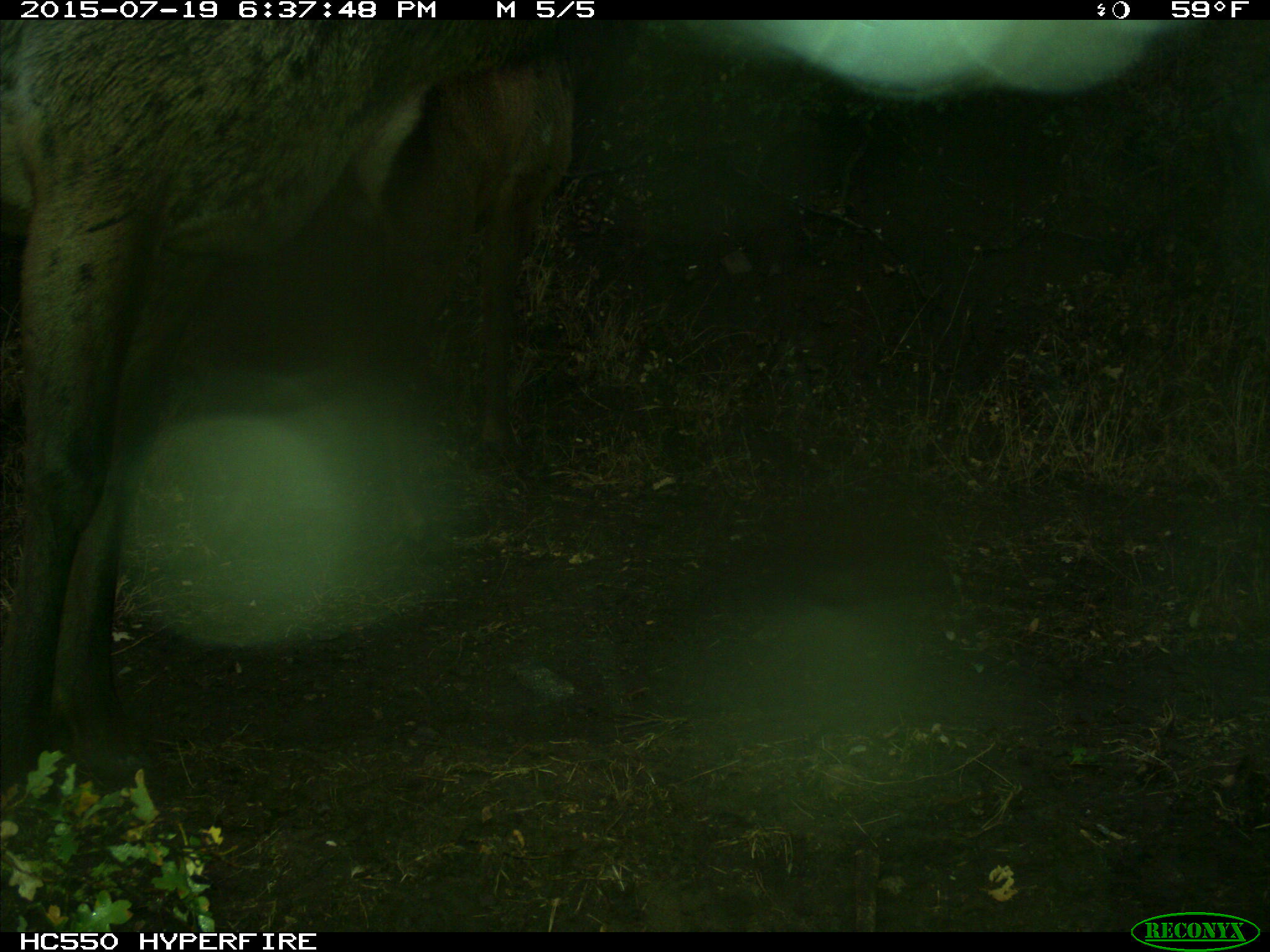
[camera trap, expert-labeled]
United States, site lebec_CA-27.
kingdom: Animalia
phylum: Chordata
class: Mammalia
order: Artiodactyla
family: Cervidae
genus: Cervus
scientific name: Cervus canadensis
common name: elk